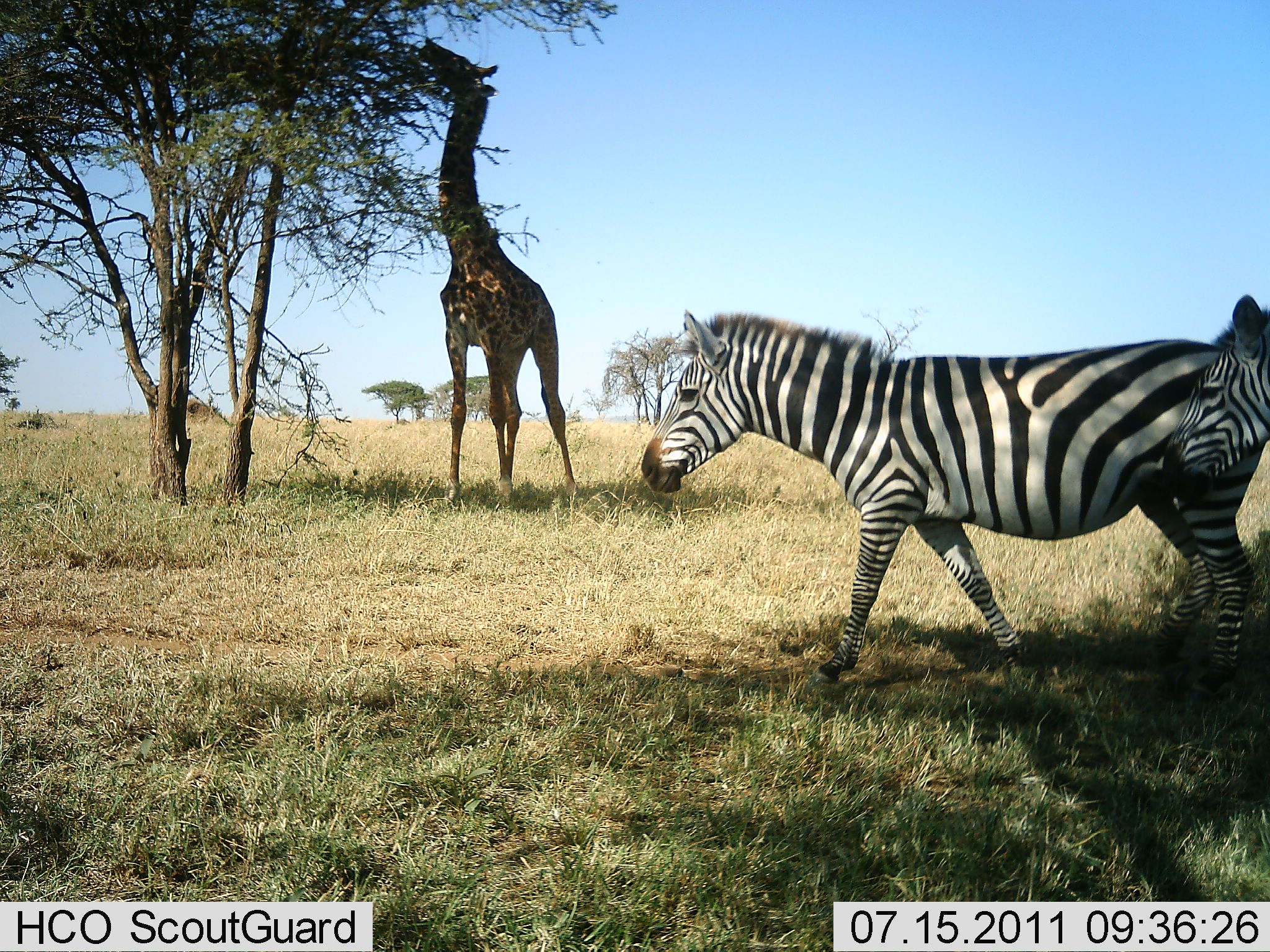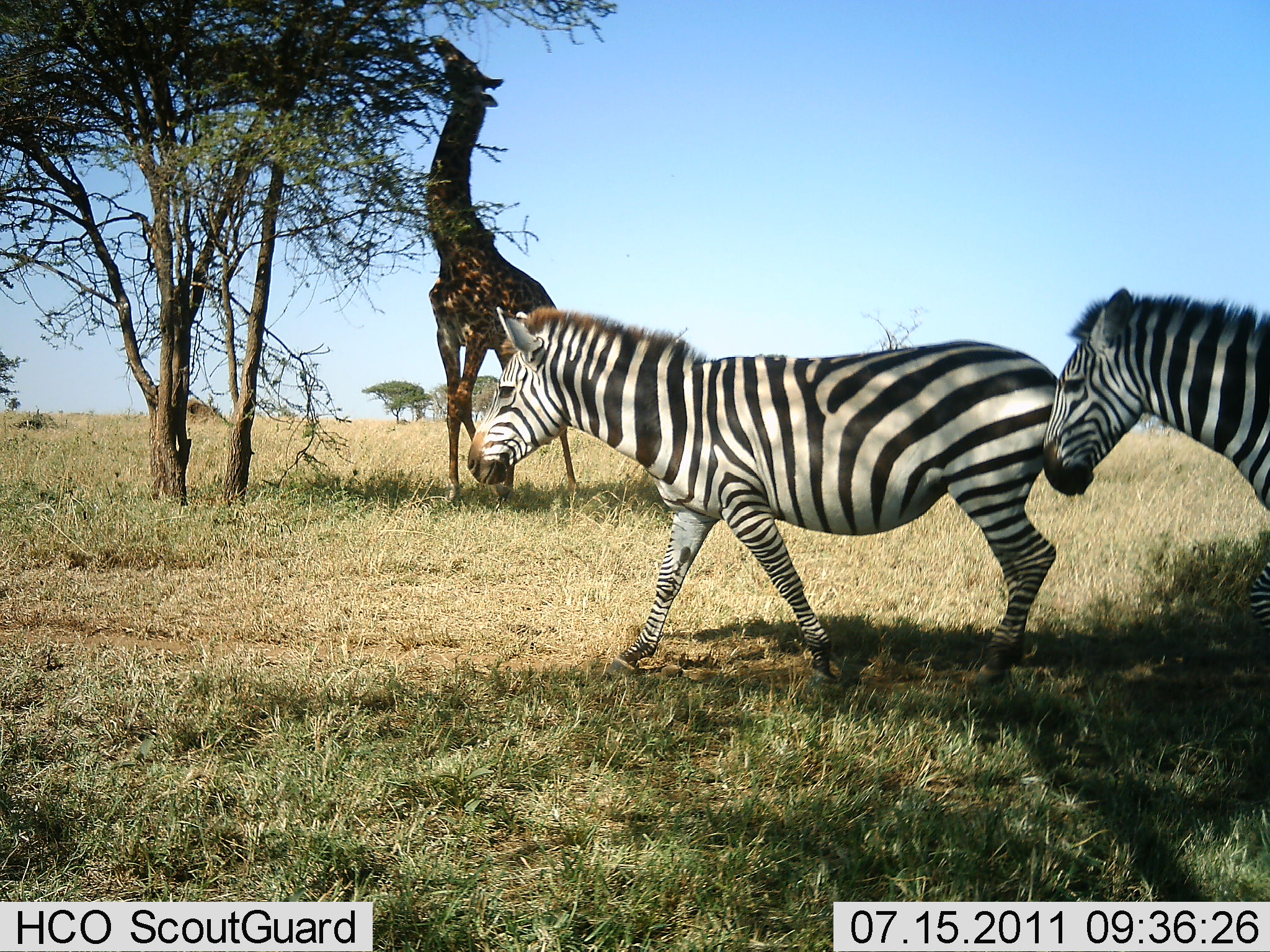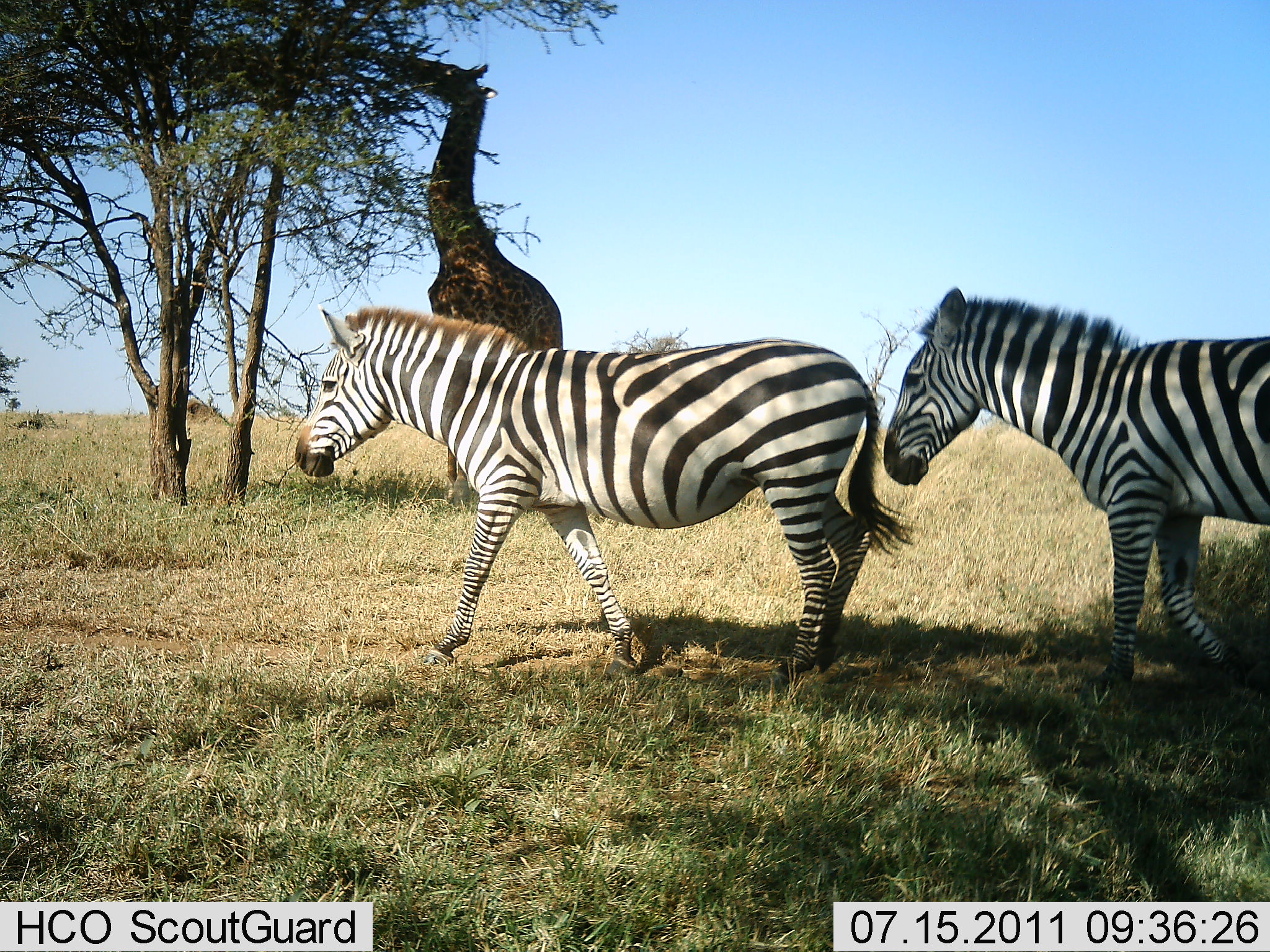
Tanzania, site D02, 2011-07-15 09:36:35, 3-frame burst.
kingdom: Animalia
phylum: Chordata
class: Mammalia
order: Artiodactyla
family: Giraffidae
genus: Giraffa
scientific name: Giraffa camelopardalis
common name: giraffe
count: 1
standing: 8%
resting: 0%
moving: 8%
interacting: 0%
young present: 0%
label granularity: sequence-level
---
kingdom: Animalia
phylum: Chordata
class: Mammalia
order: Perissodactyla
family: Equidae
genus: Equus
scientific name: Equus quagga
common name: plains zebra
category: zebra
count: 2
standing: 8%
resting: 0%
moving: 100%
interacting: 0%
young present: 0%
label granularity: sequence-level